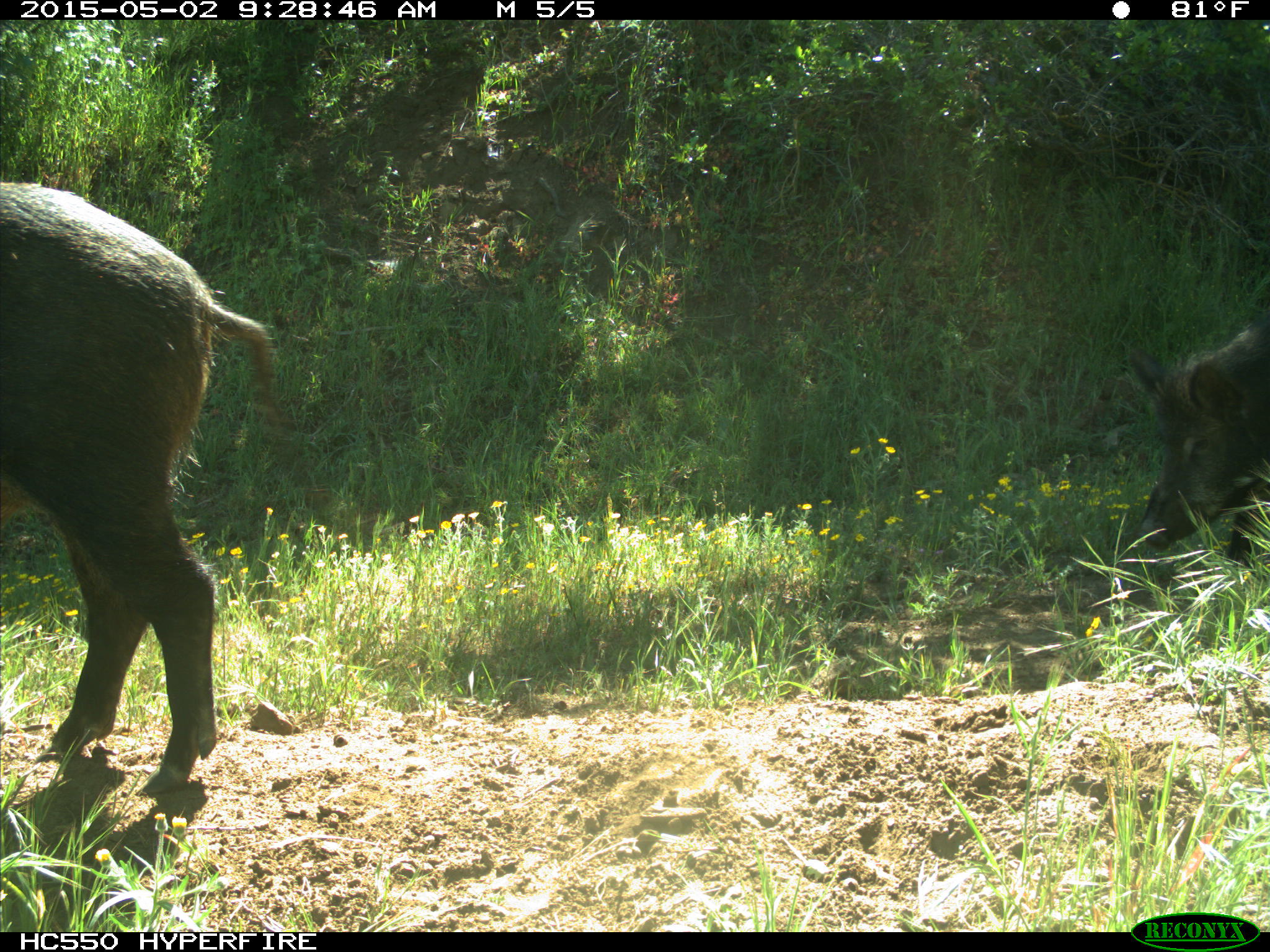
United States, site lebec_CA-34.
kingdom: Animalia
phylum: Chordata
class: Mammalia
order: Artiodactyla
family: Suidae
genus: Sus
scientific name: Sus scrofa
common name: wild boar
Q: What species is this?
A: Sus scrofa (wild boar).